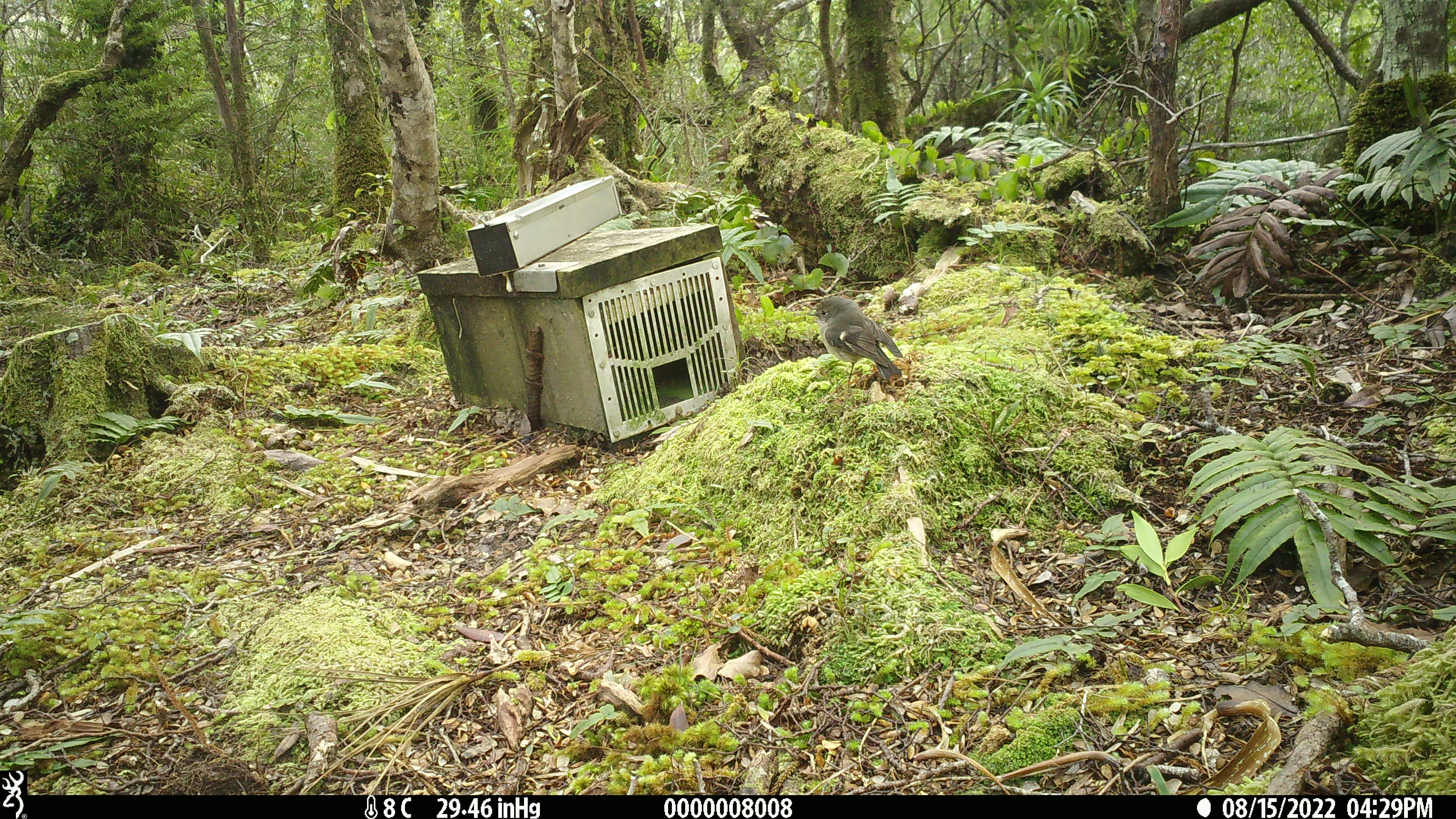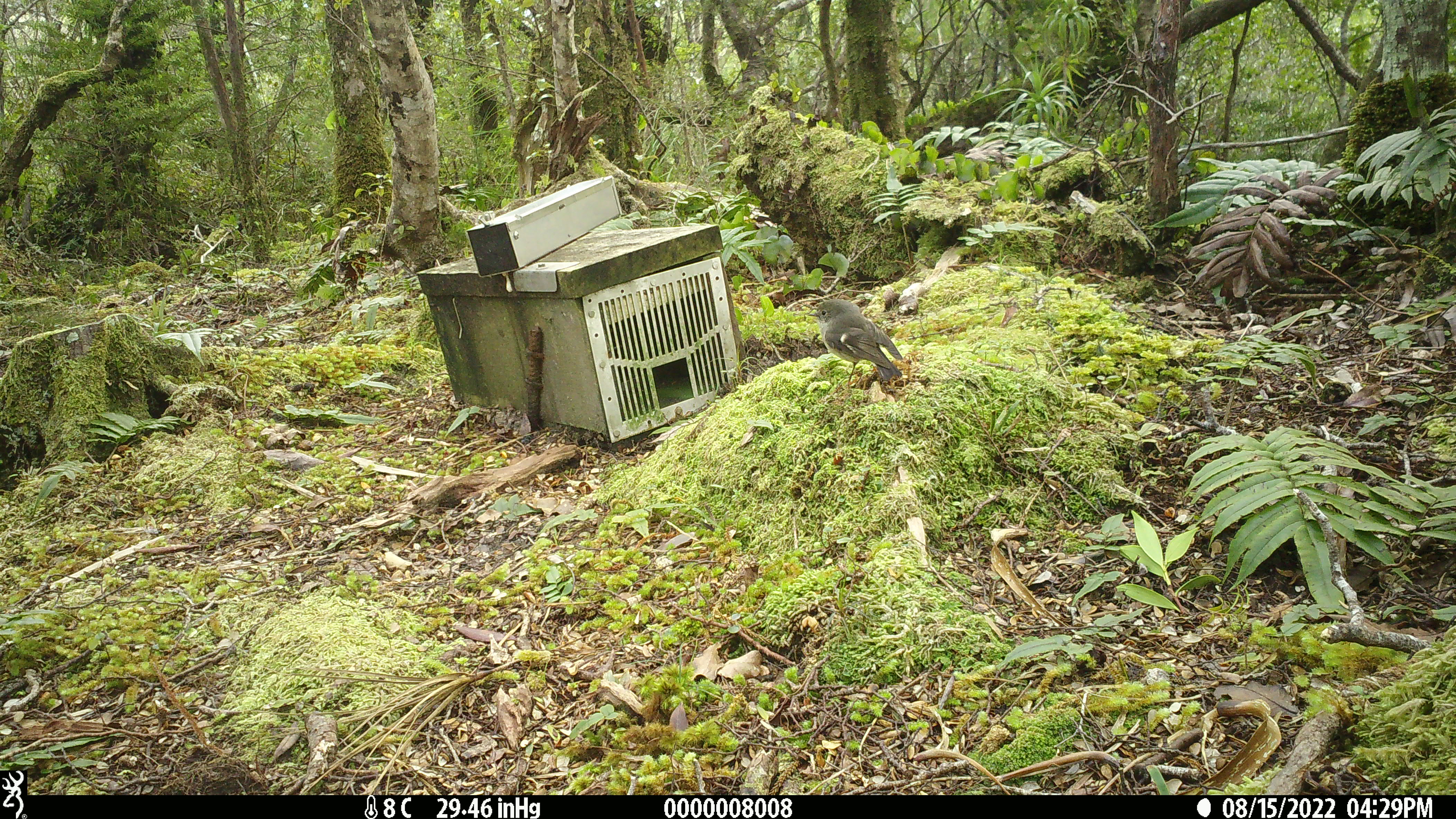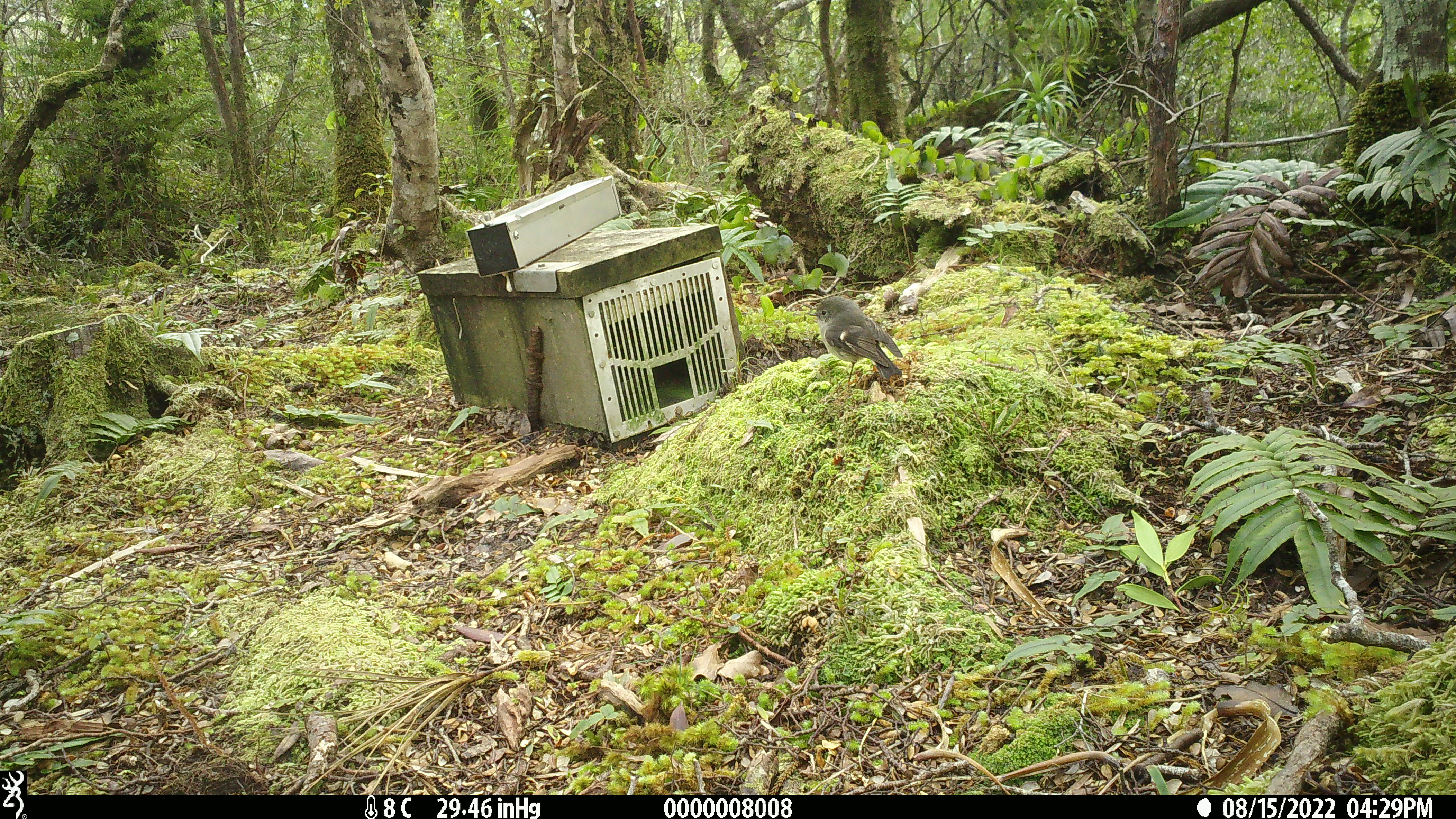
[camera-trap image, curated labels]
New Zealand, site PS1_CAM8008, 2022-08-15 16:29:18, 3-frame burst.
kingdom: Animalia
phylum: Chordata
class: Aves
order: Passeriformes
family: Petroicidae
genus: Petroica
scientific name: Petroica macrocephala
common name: tomtit